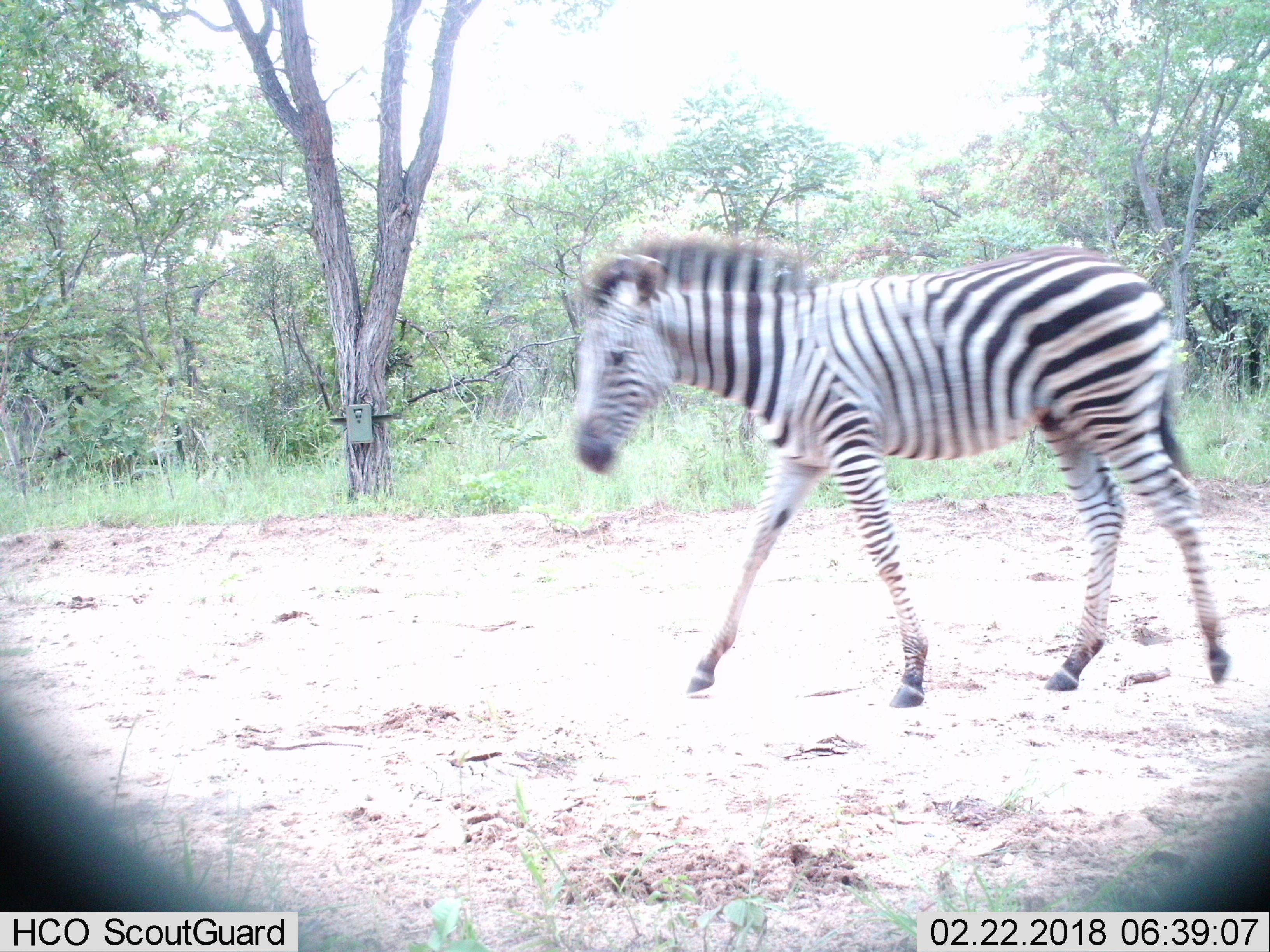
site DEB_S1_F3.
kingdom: Animalia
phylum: Chordata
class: Mammalia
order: Perissodactyla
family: Equidae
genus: Equus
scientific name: Equus quagga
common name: plains zebra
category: zebraplains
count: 1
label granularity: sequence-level